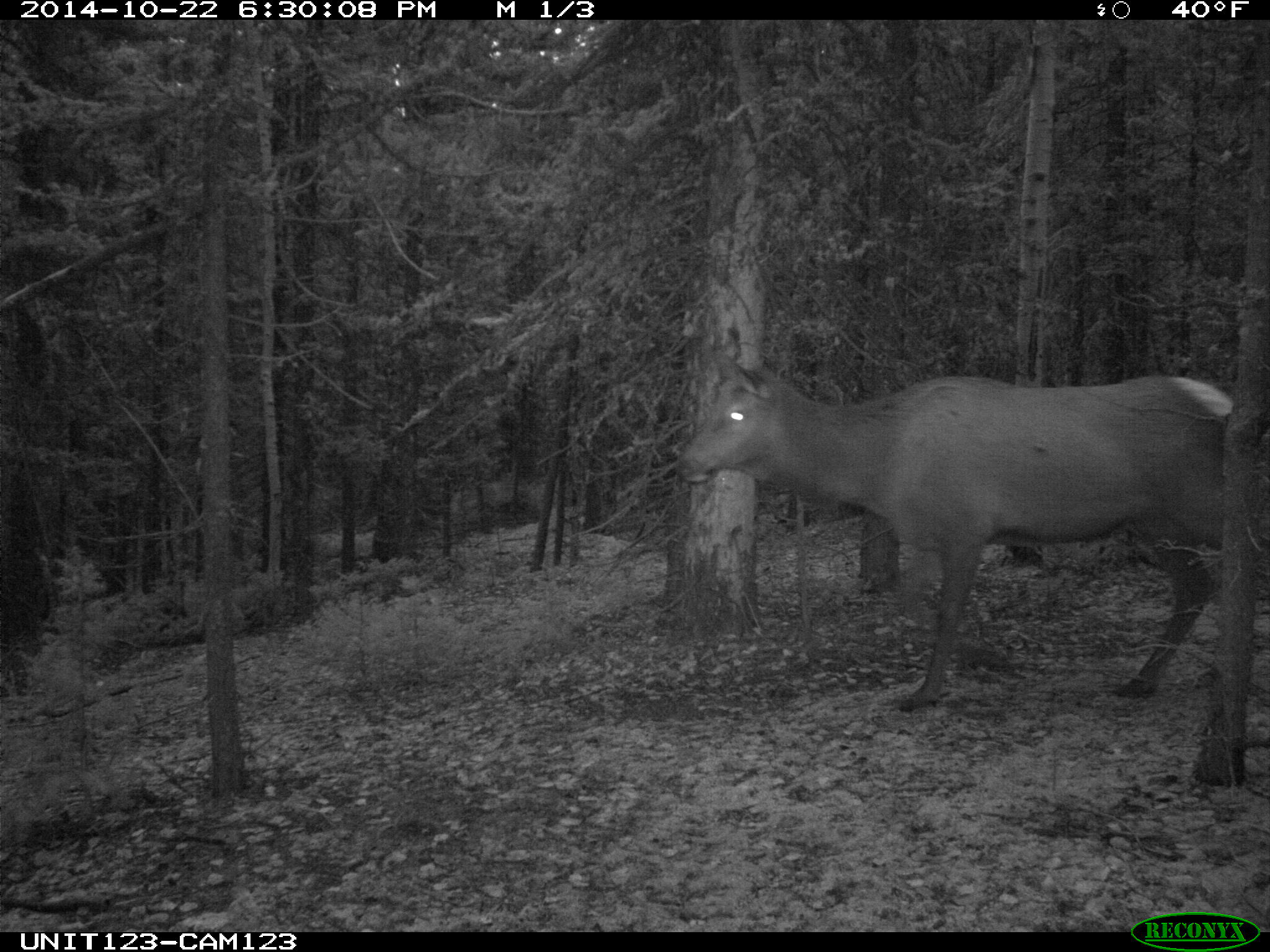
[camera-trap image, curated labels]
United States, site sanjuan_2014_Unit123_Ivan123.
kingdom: Animalia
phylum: Chordata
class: Mammalia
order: Artiodactyla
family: Cervidae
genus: Cervus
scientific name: Cervus elaphus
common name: red deer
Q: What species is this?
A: Cervus elaphus (red deer).